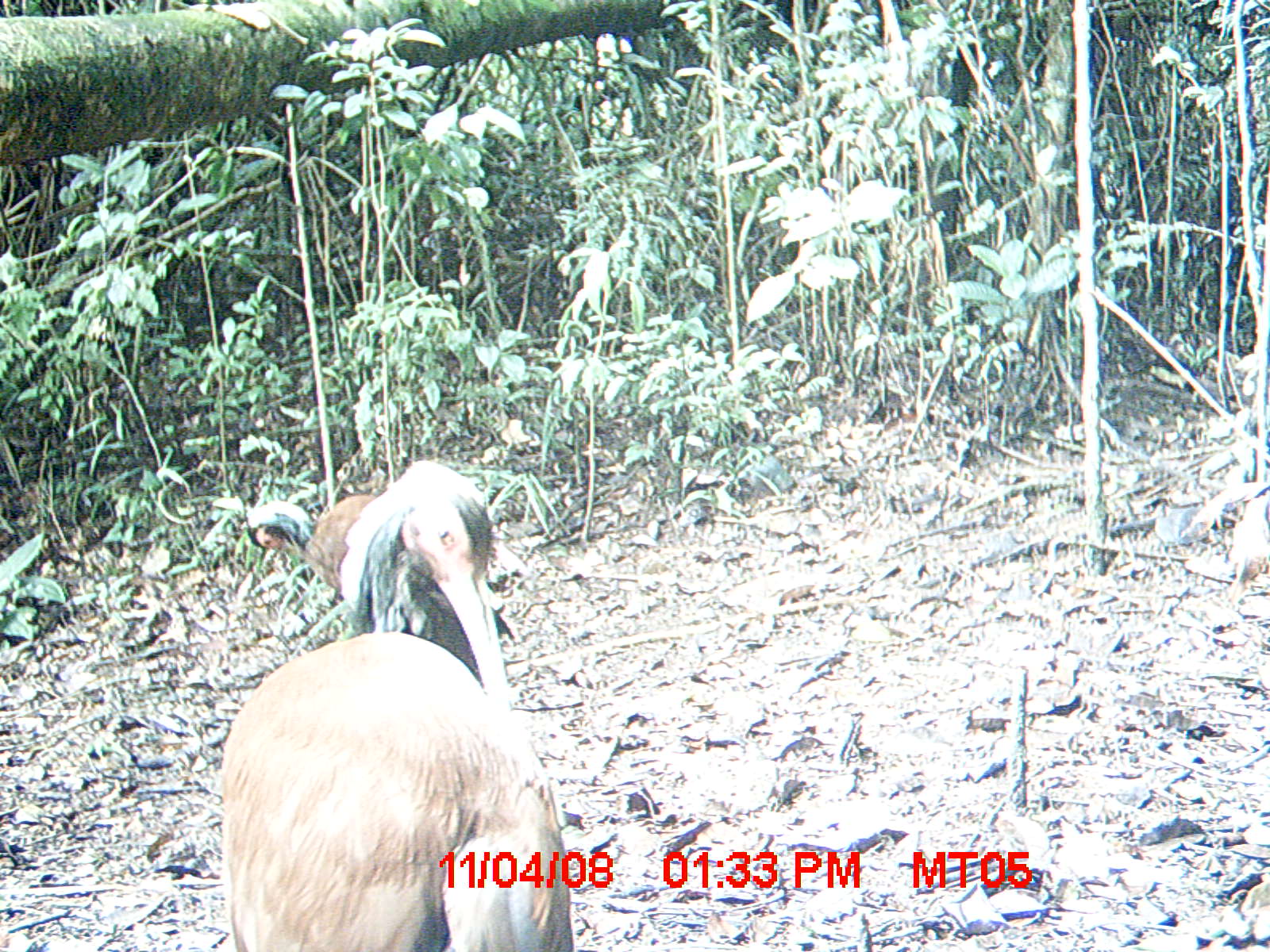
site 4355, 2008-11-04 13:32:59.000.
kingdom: Animalia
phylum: Chordata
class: Aves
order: Cuculiformes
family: Cuculidae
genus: Coua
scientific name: Coua serriana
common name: red-breasted coua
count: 2